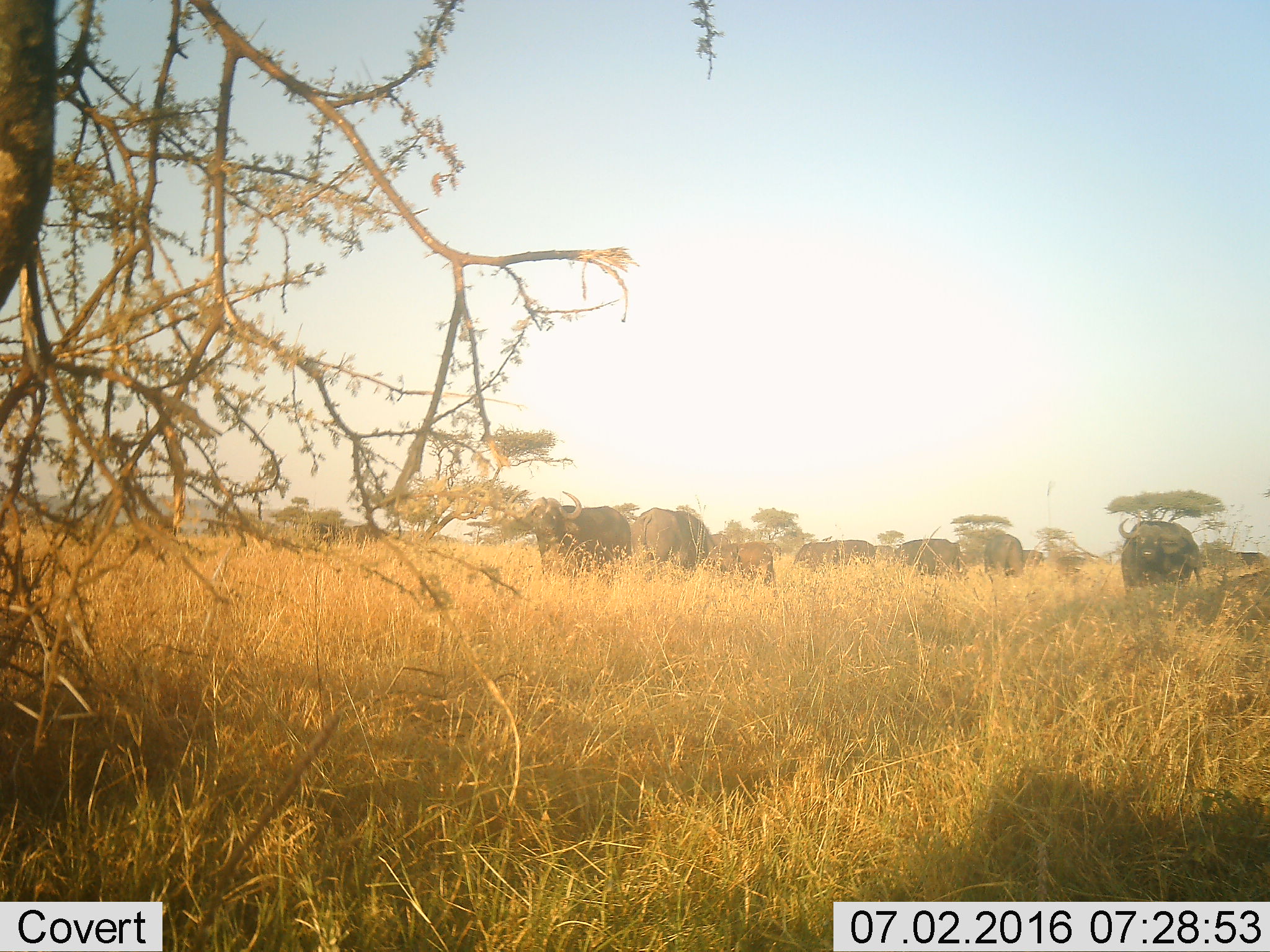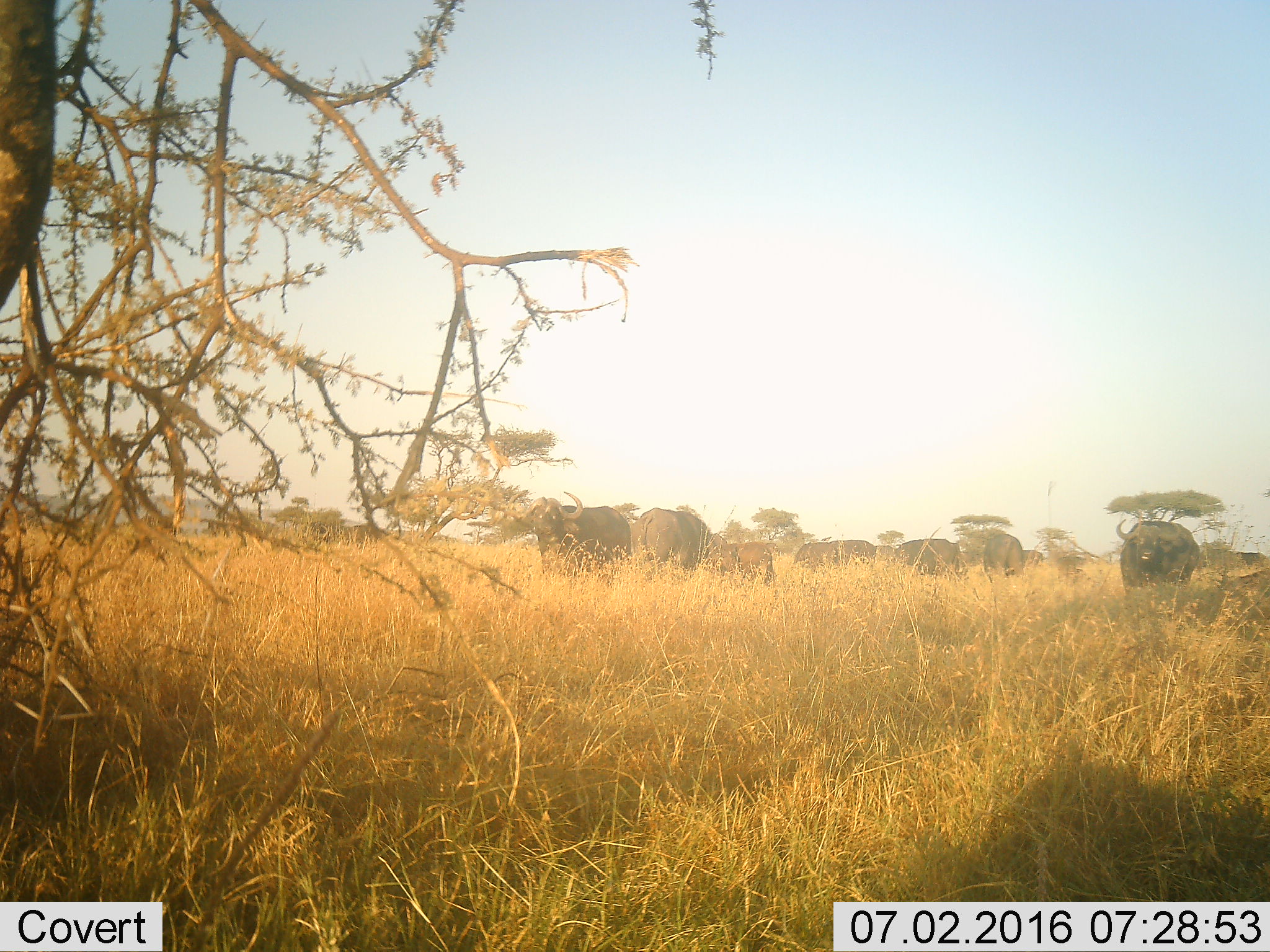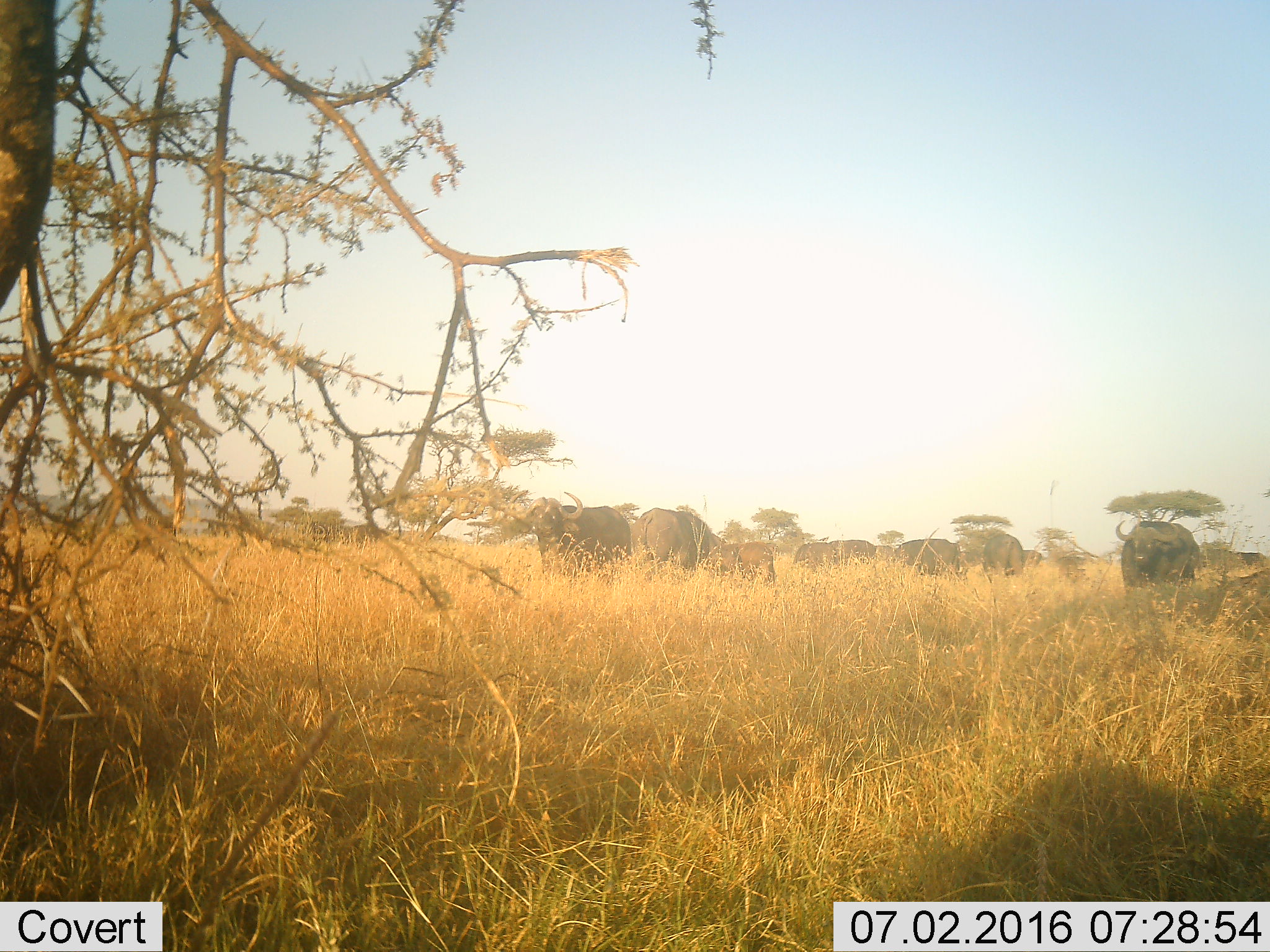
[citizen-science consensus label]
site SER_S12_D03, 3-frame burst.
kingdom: Animalia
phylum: Chordata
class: Mammalia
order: Artiodactyla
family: Bovidae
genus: Syncerus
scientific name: Syncerus caffer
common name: african buffalo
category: buffalo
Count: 11-50.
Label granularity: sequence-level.